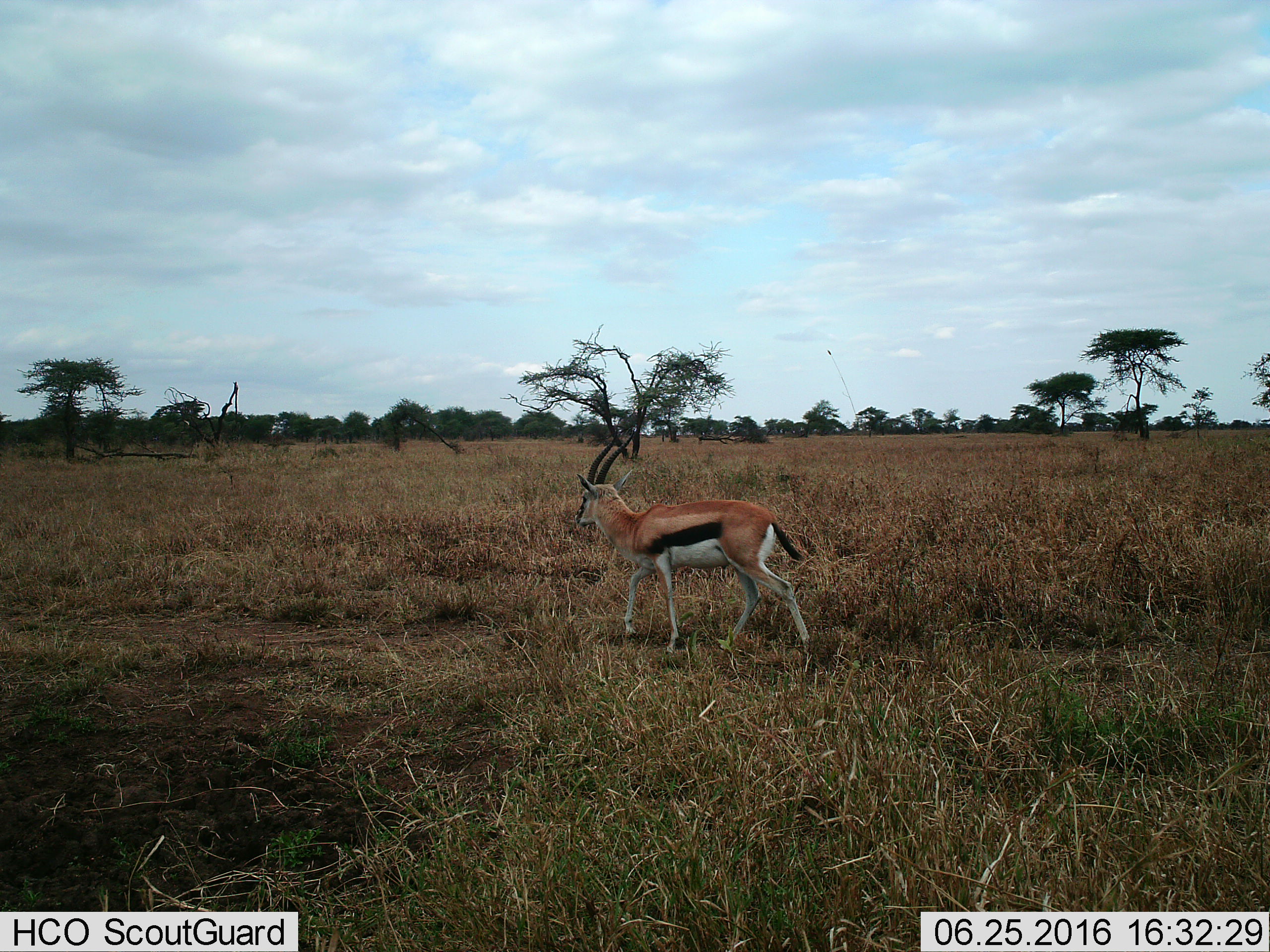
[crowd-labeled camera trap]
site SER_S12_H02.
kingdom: Animalia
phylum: Chordata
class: Mammalia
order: Artiodactyla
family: Bovidae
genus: Eudorcas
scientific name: Eudorcas thomsonii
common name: thomson's gazelle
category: gazellethomsons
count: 1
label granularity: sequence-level